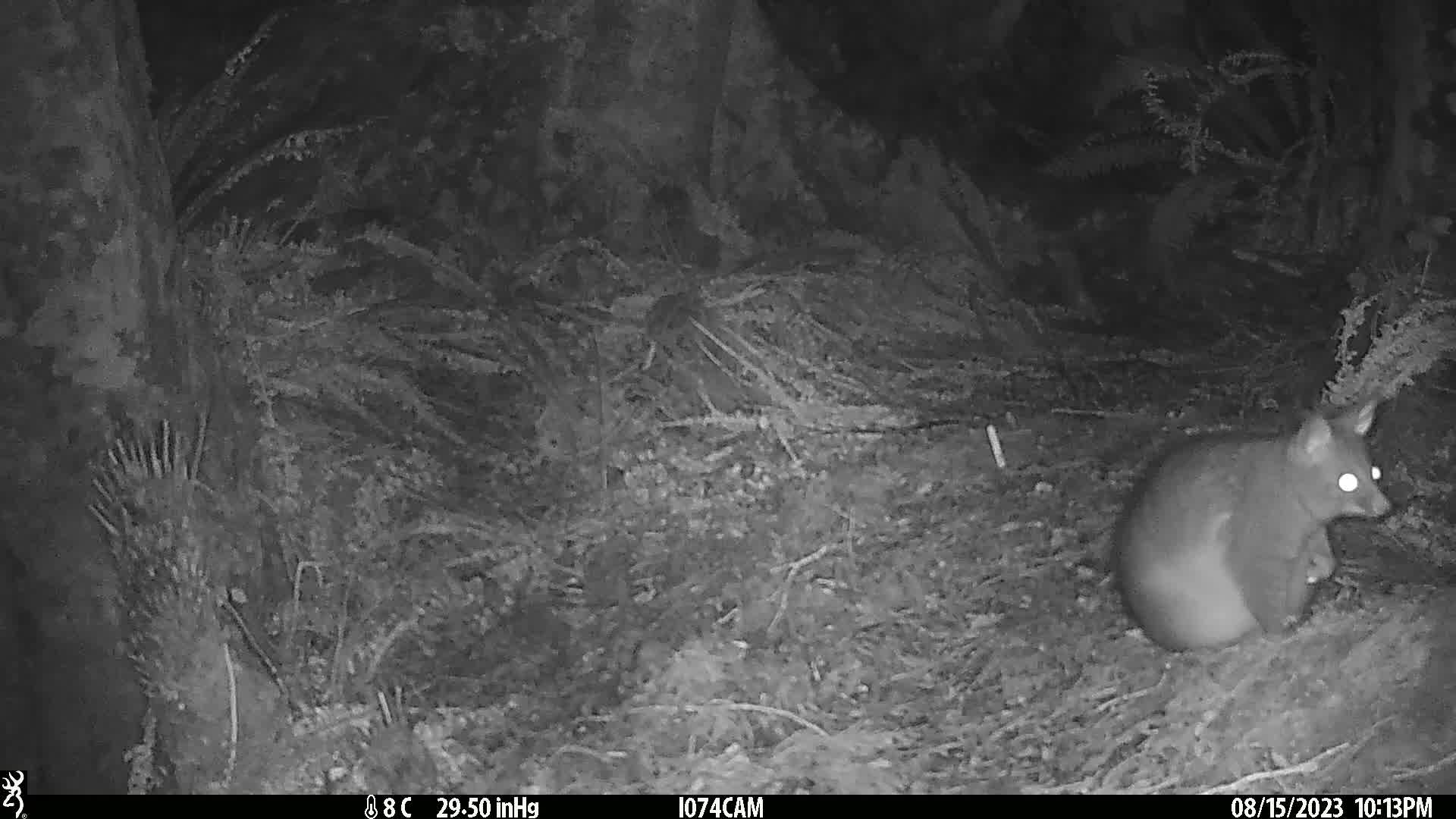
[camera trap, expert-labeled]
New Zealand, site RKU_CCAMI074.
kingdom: Animalia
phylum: Chordata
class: Mammalia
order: Diprotodontia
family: Phalangeridae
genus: Trichosurus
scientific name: Trichosurus vulpecula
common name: common brushtail possum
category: possum